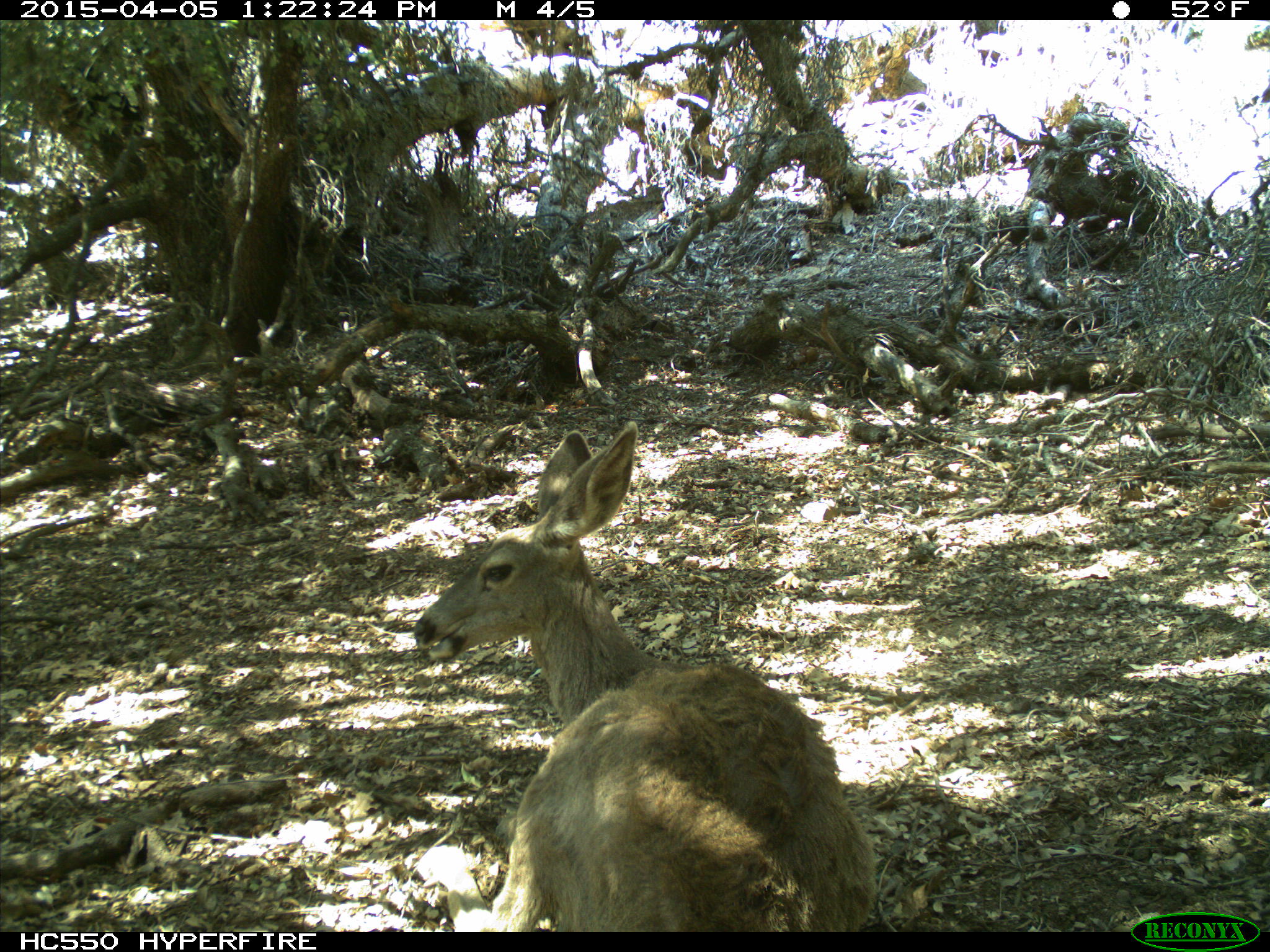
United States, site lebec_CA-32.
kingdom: Animalia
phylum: Chordata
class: Mammalia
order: Artiodactyla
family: Cervidae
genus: Odocoileus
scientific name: Odocoileus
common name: deer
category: unidentified deer